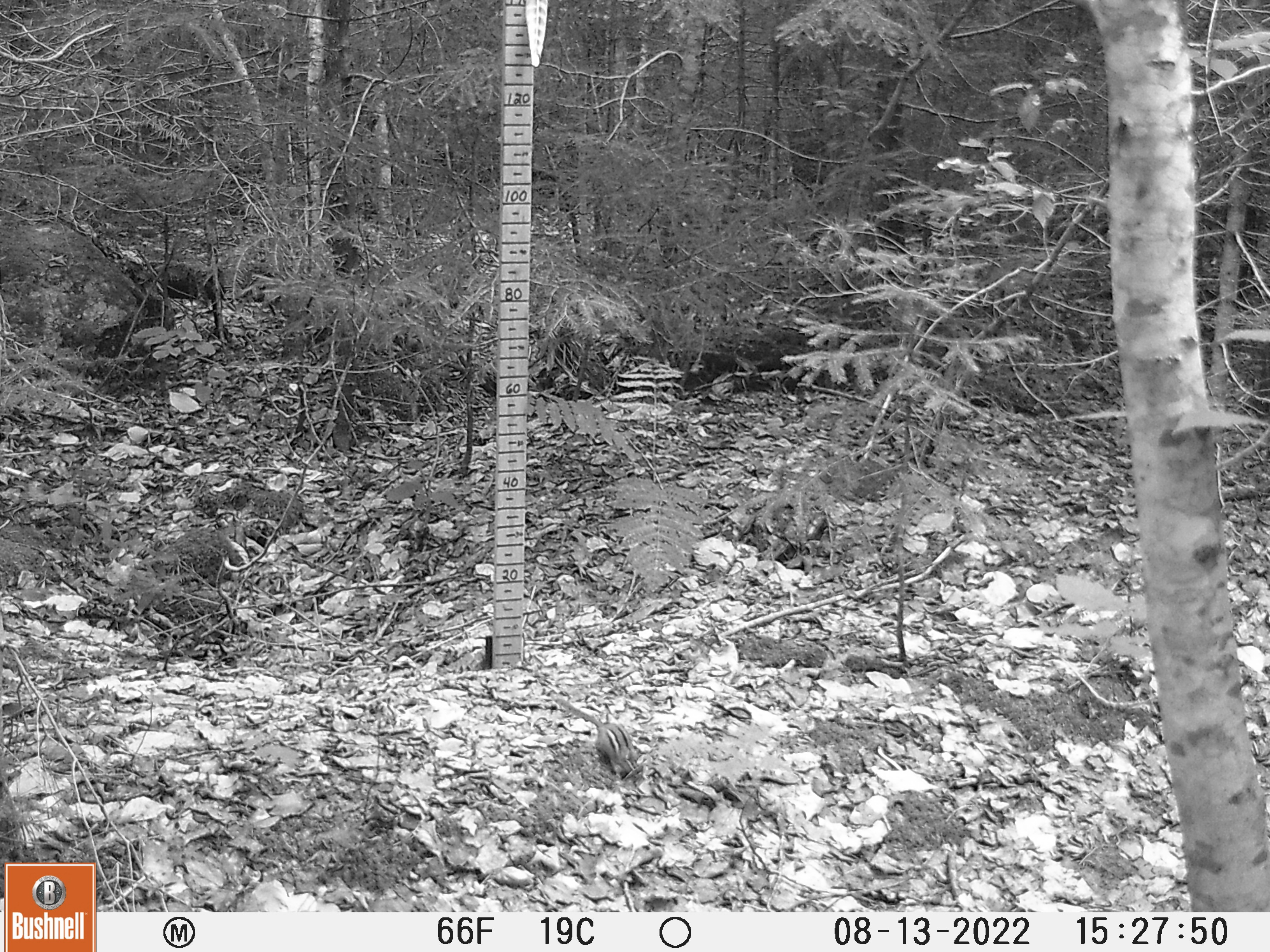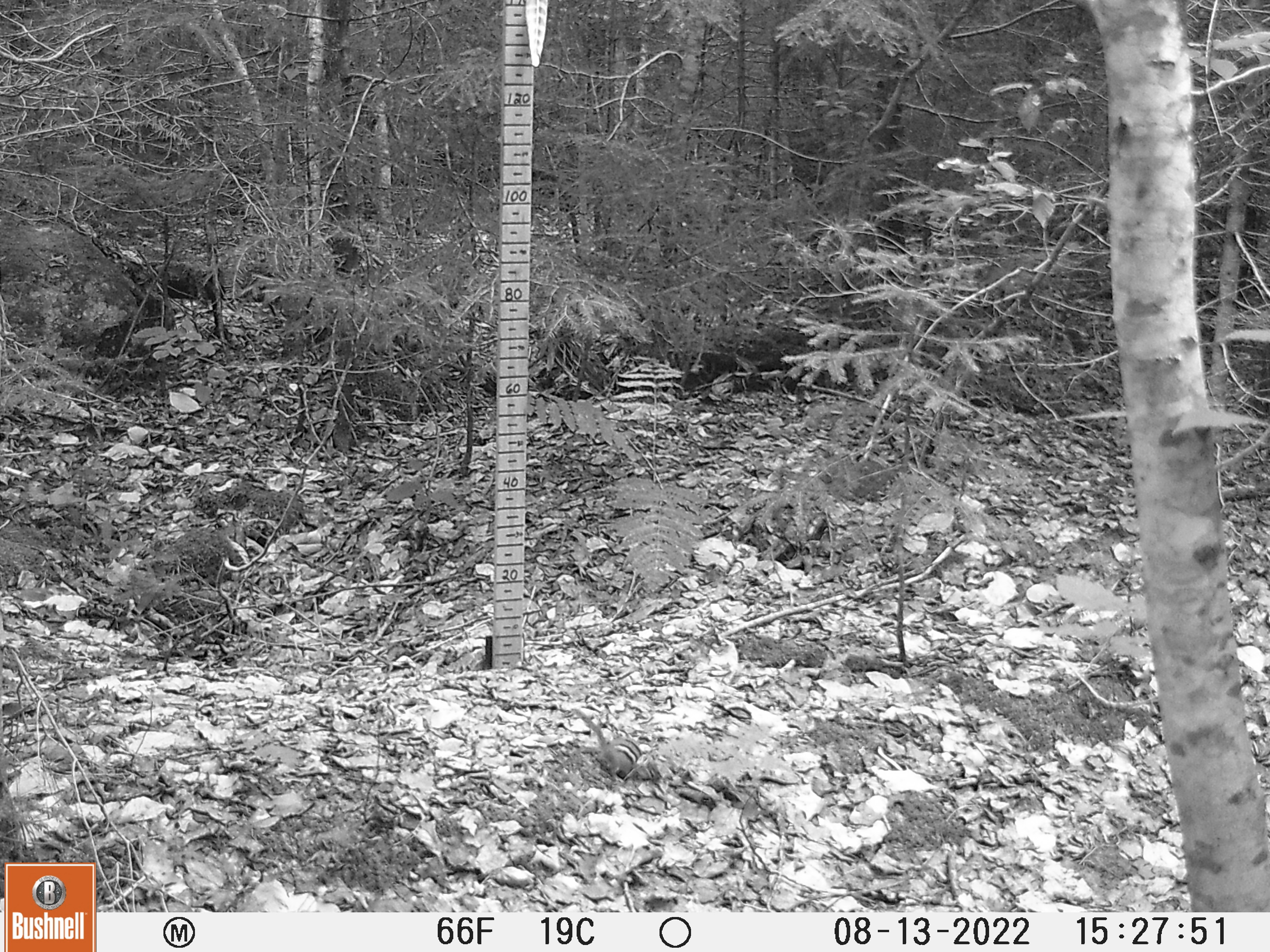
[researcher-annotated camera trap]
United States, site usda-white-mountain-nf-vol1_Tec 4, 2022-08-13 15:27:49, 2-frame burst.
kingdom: Animalia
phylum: Chordata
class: Mammalia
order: Rodentia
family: Sciuridae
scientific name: Tamiini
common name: chipmunk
Chipmunk (Tamiini).